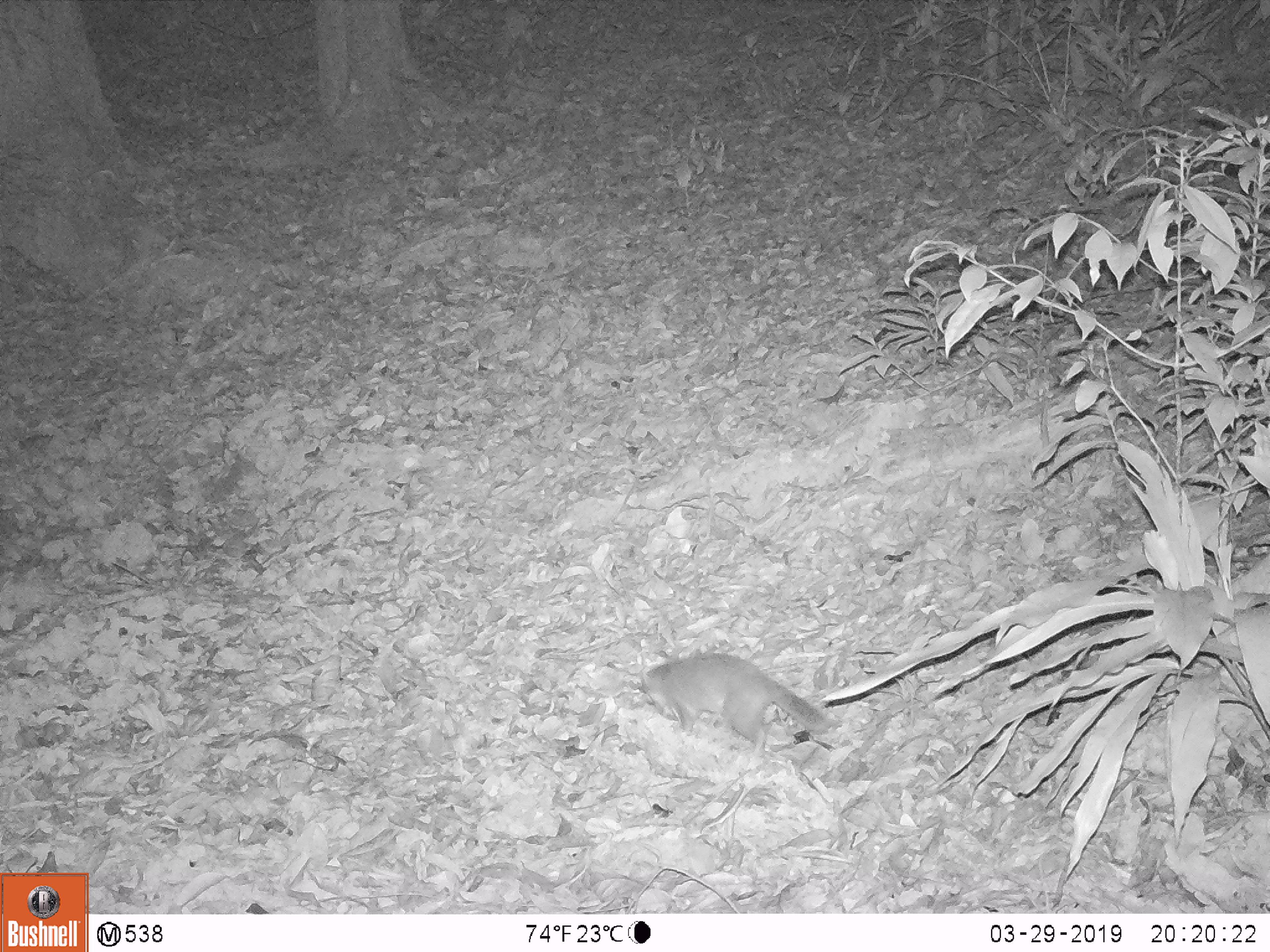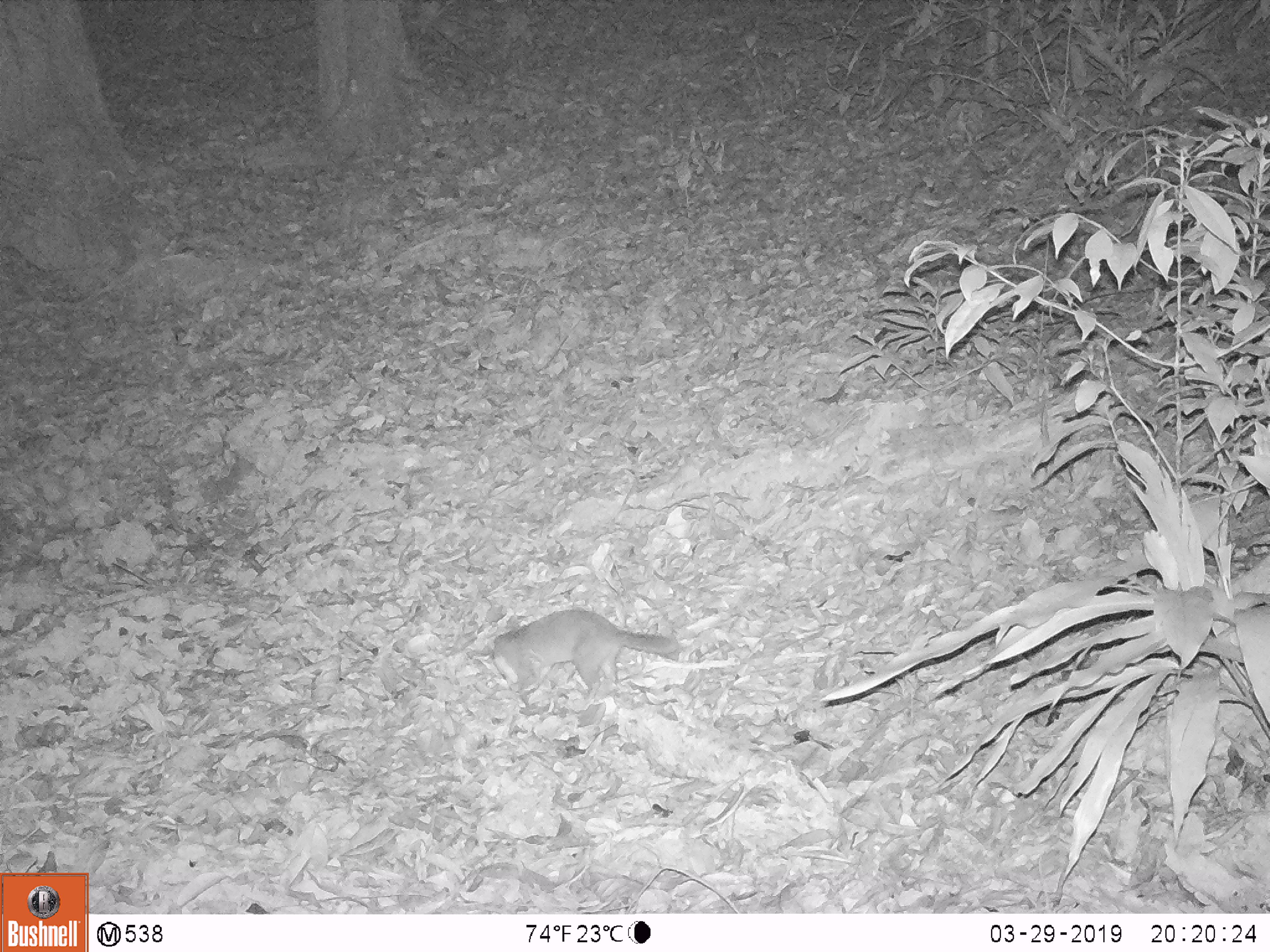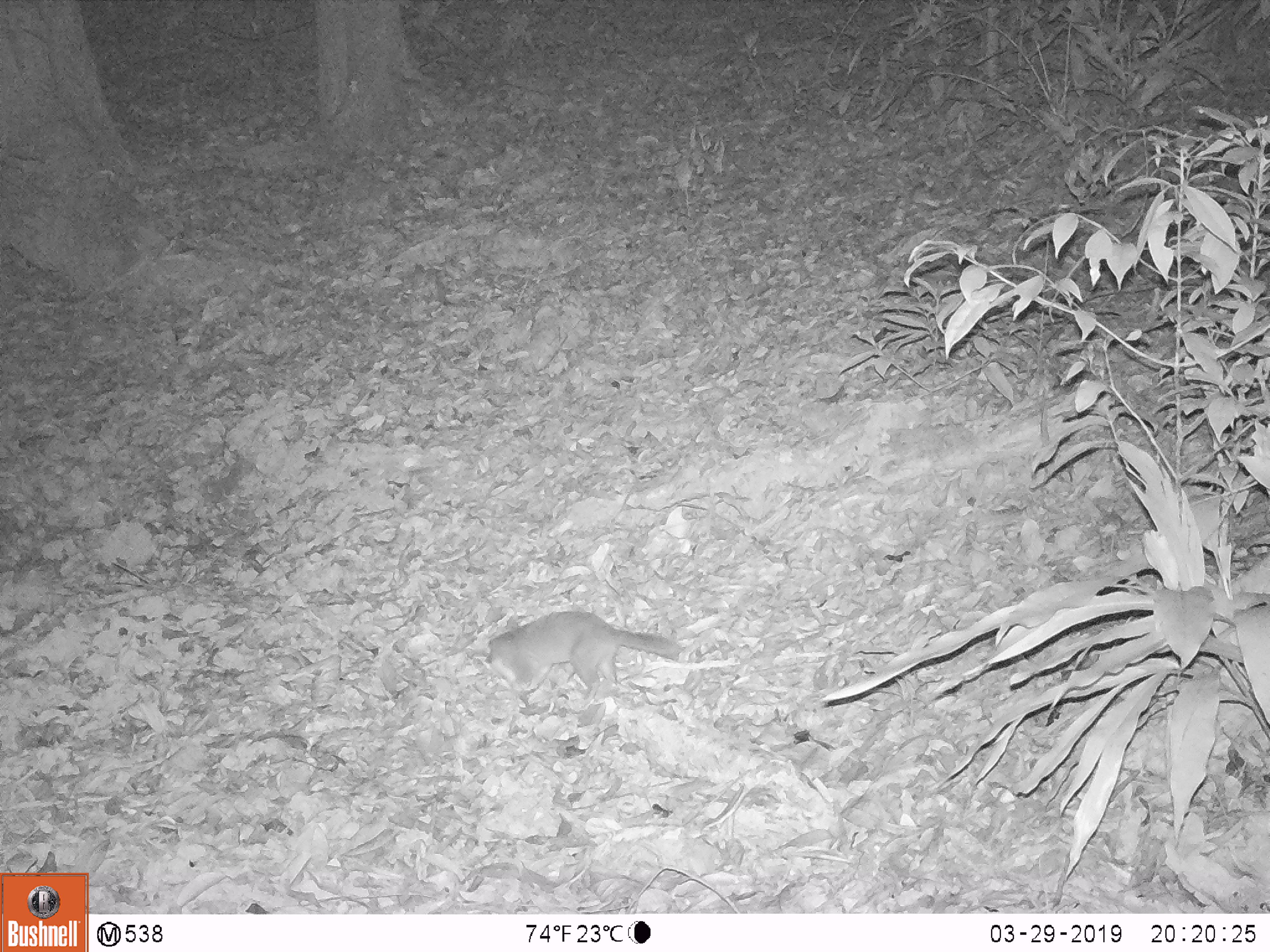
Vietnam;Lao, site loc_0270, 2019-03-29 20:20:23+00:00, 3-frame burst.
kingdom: Animalia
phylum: Chordata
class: Mammalia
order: Carnivora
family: Mustelidae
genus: Melogale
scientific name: Melogale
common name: ferret badger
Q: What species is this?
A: Ferret badger (Melogale).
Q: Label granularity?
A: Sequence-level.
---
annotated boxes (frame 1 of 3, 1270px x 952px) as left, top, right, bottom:
ferret badger: 638, 653, 830, 750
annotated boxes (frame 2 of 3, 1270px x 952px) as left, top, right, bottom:
ferret badger: 493, 609, 674, 698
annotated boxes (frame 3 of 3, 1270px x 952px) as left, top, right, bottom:
ferret badger: 484, 610, 680, 691